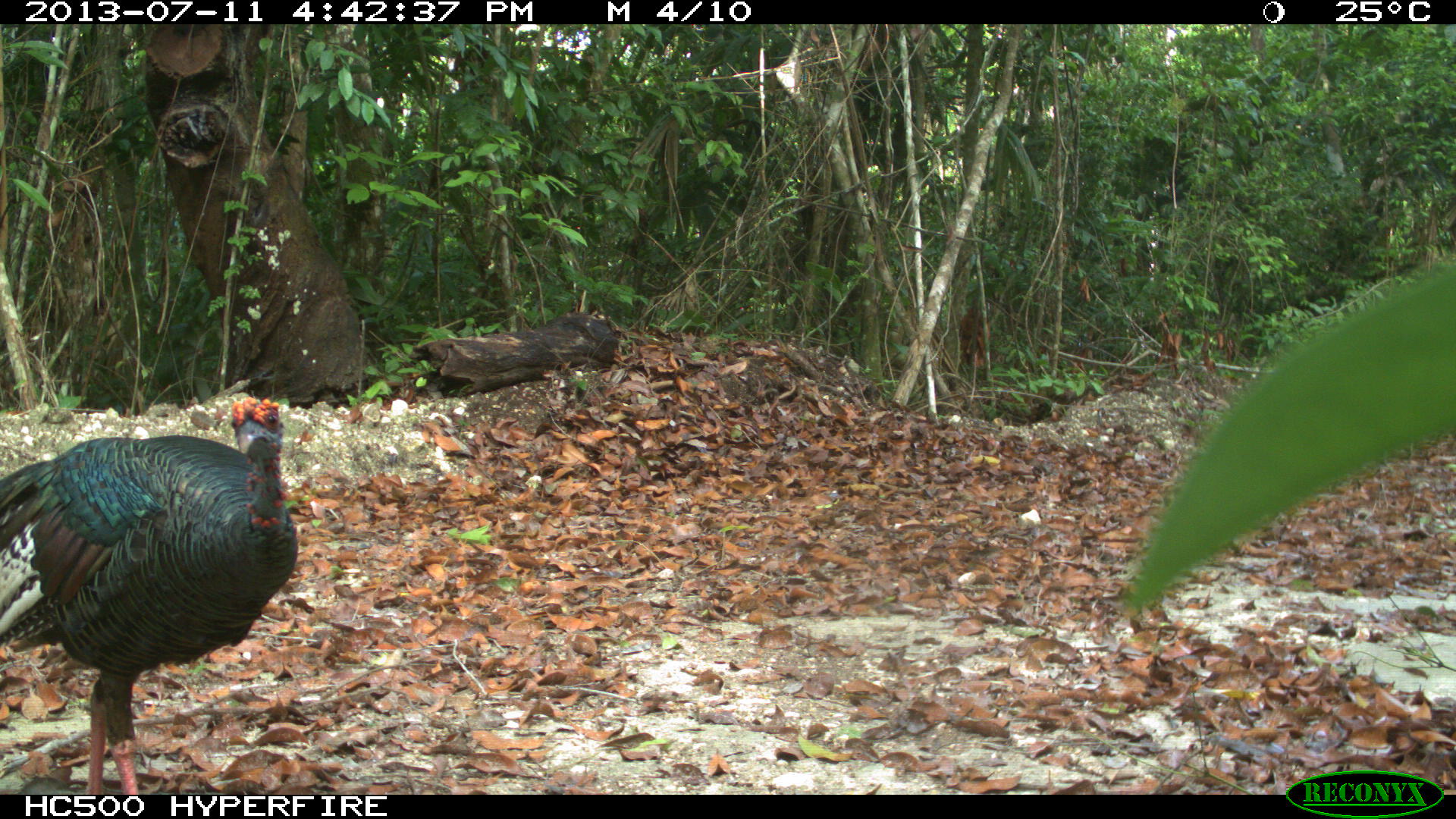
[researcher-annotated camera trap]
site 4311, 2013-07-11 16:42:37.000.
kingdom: Animalia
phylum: Chordata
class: Aves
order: Galliformes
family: Phasianidae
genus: Meleagris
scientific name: Meleagris ocellata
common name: ocellated turkey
Meleagris ocellata (ocellated turkey), count 3.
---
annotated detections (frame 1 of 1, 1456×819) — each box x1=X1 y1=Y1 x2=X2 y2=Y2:
meleagris ocellata: x1=0 y1=397 x2=299 y2=792